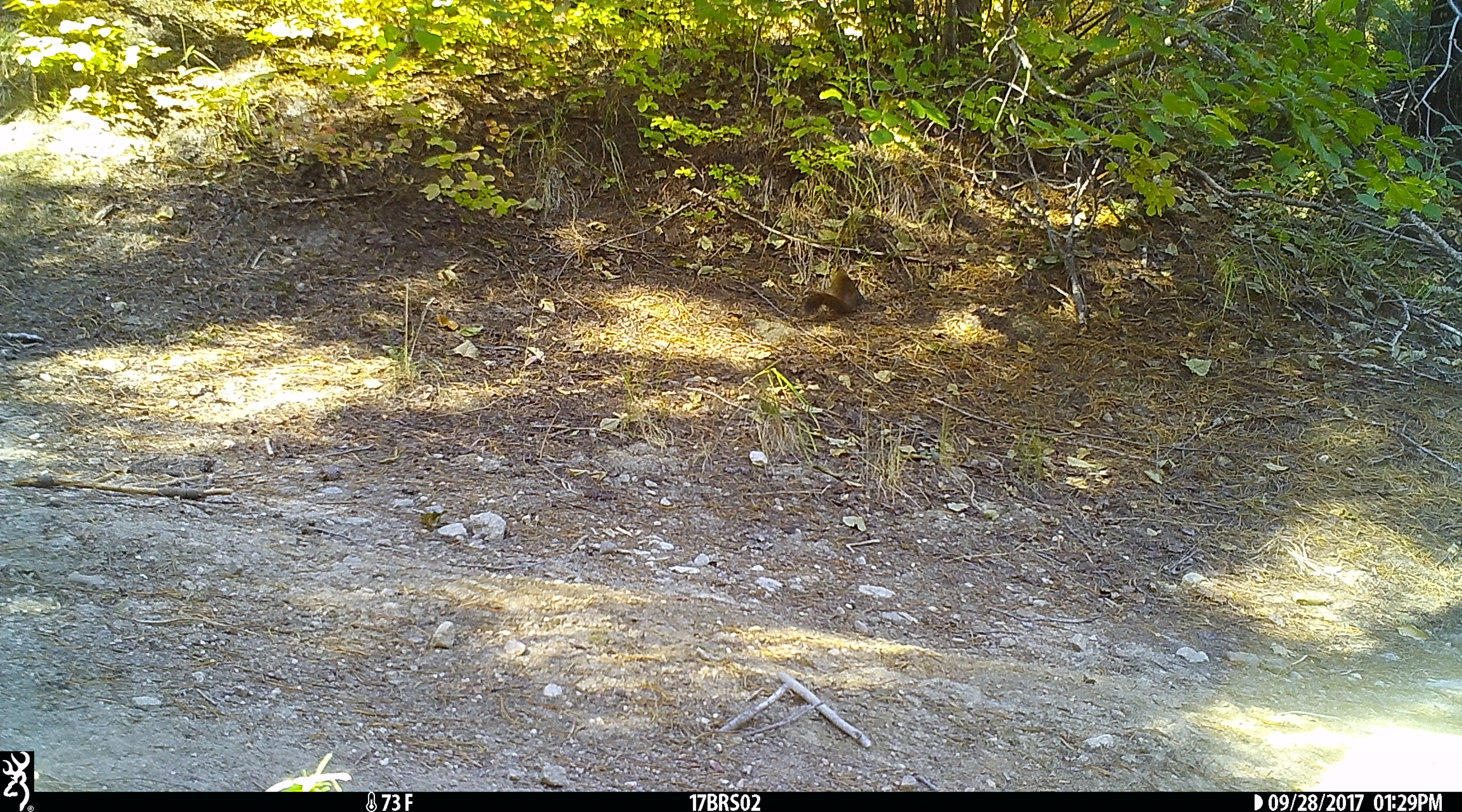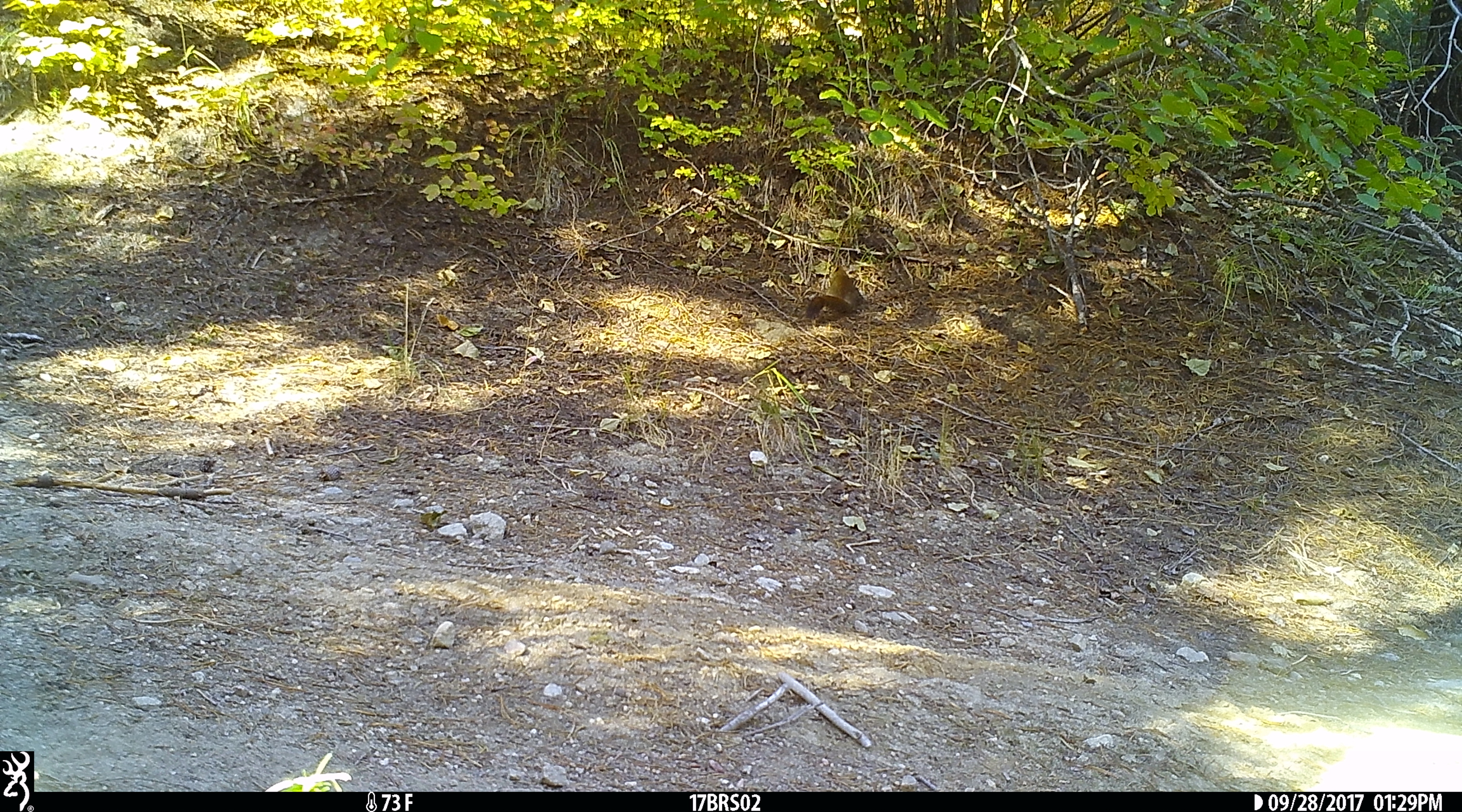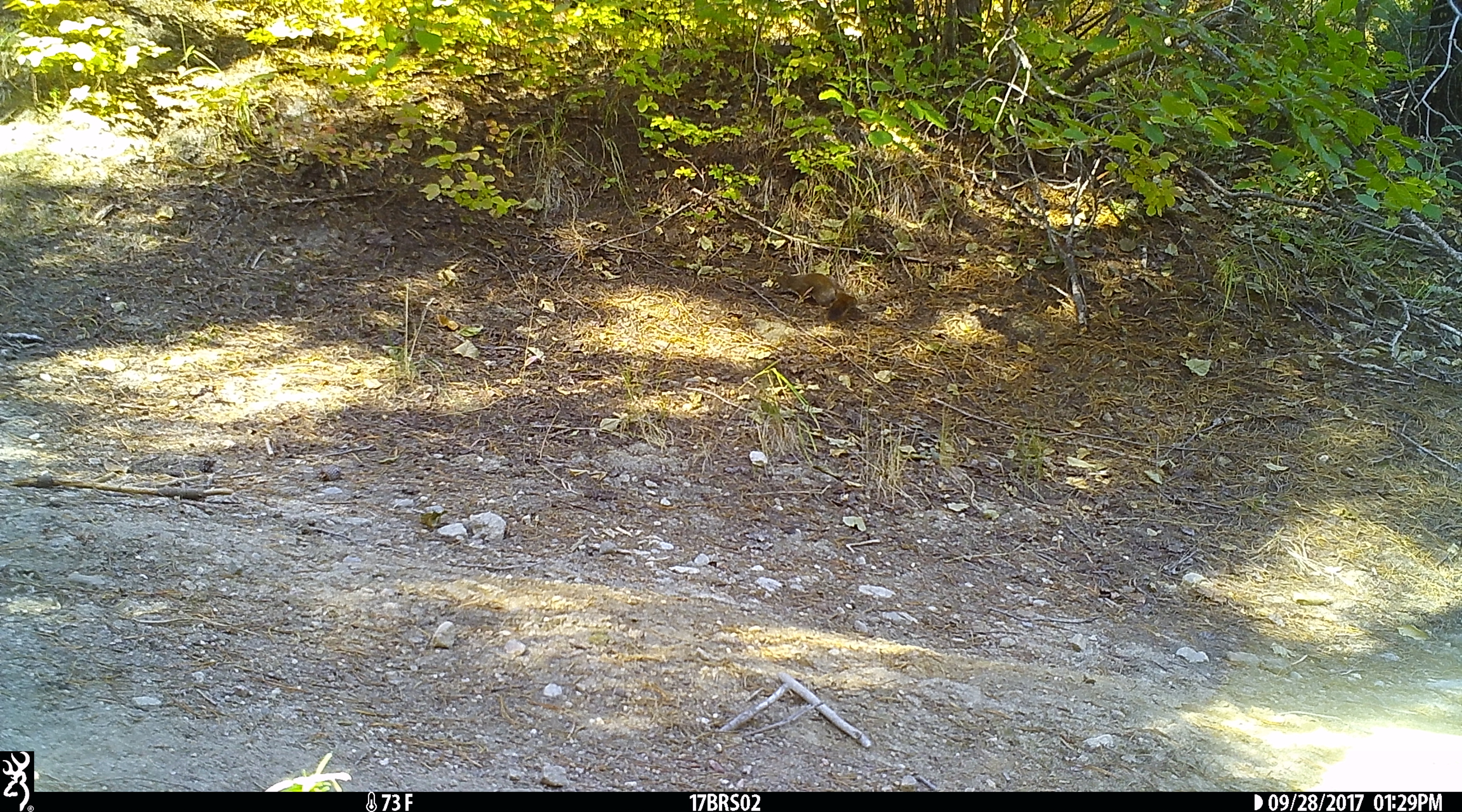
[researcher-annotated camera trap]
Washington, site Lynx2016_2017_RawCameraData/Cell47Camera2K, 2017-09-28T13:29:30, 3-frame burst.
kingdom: Animalia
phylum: Chordata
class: Mammalia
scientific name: Mammalia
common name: small mammal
Small mammal (Mammalia). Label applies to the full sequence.